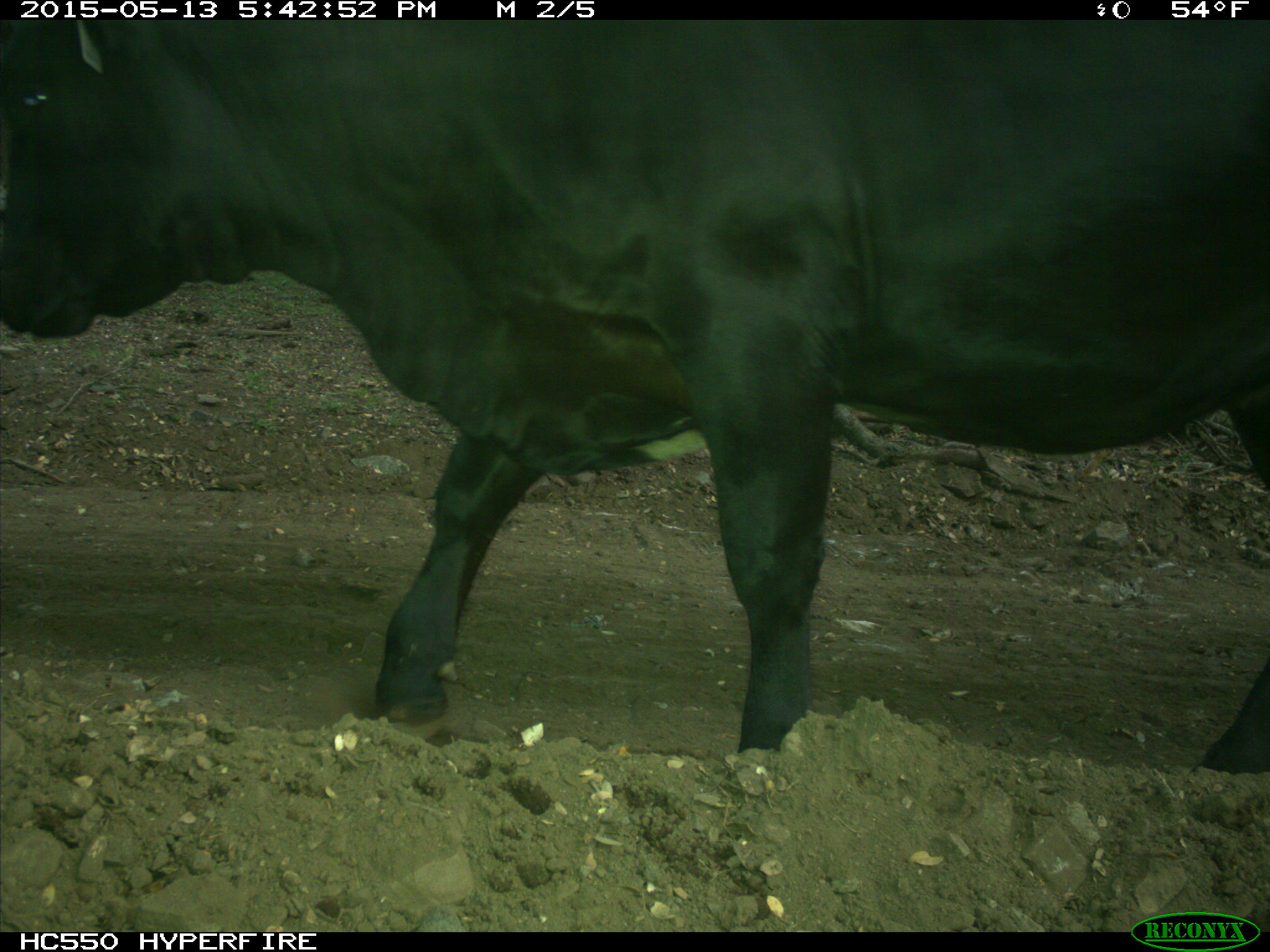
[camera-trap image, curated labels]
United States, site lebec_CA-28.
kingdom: Animalia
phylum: Chordata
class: Mammalia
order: Artiodactyla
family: Bovidae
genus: Bos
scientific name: Bos taurus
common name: domestic cow